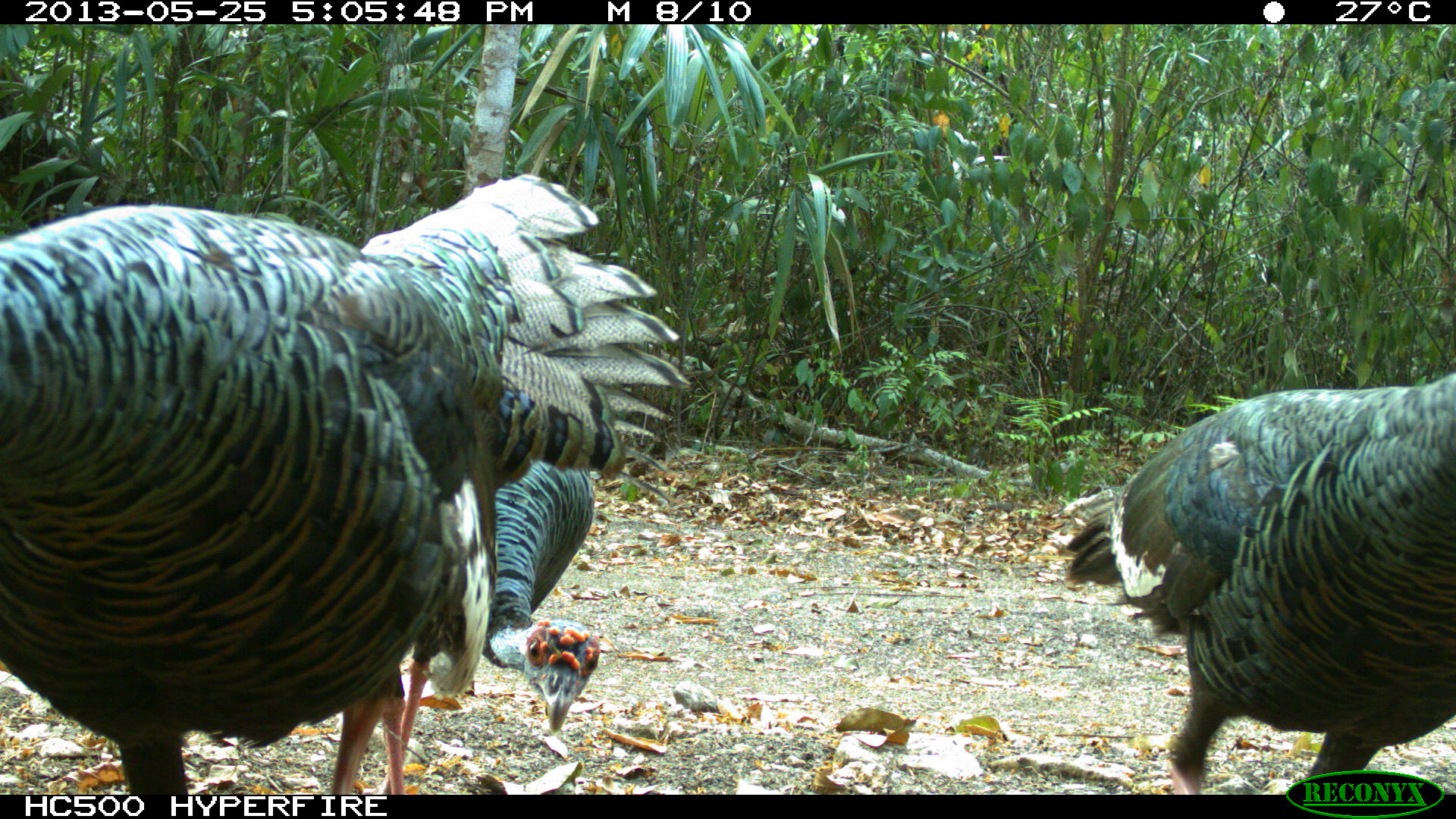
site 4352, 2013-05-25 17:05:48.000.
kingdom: Animalia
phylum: Chordata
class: Aves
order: Galliformes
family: Phasianidae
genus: Meleagris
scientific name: Meleagris ocellata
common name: ocellated turkey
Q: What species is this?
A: Meleagris ocellata (ocellated turkey).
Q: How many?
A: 4.